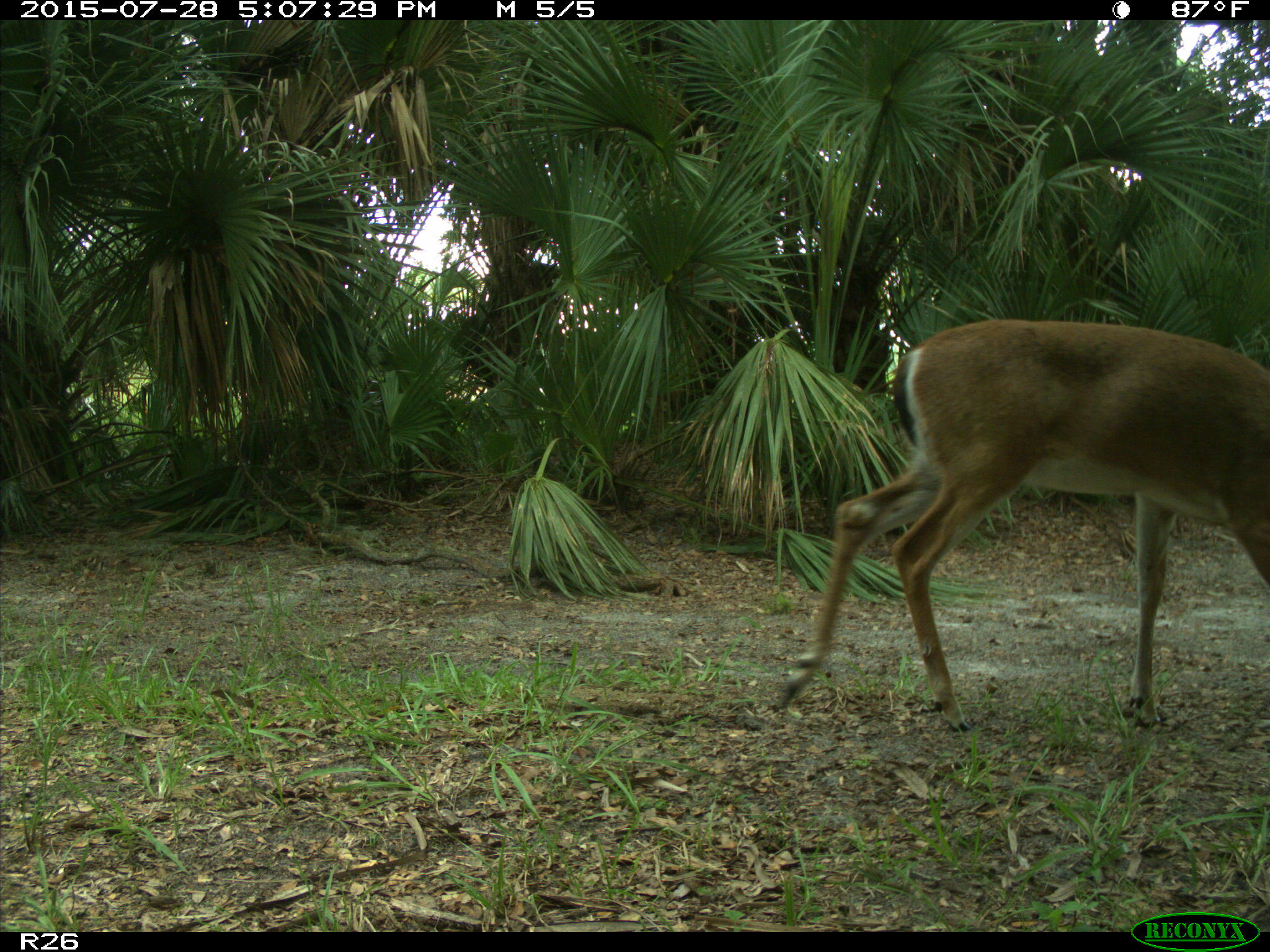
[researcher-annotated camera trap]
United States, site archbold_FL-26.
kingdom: Animalia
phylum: Chordata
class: Mammalia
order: Artiodactyla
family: Cervidae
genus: Odocoileus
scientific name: Odocoileus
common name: deer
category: unidentified deer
Unidentified deer (deer) (Odocoileus).